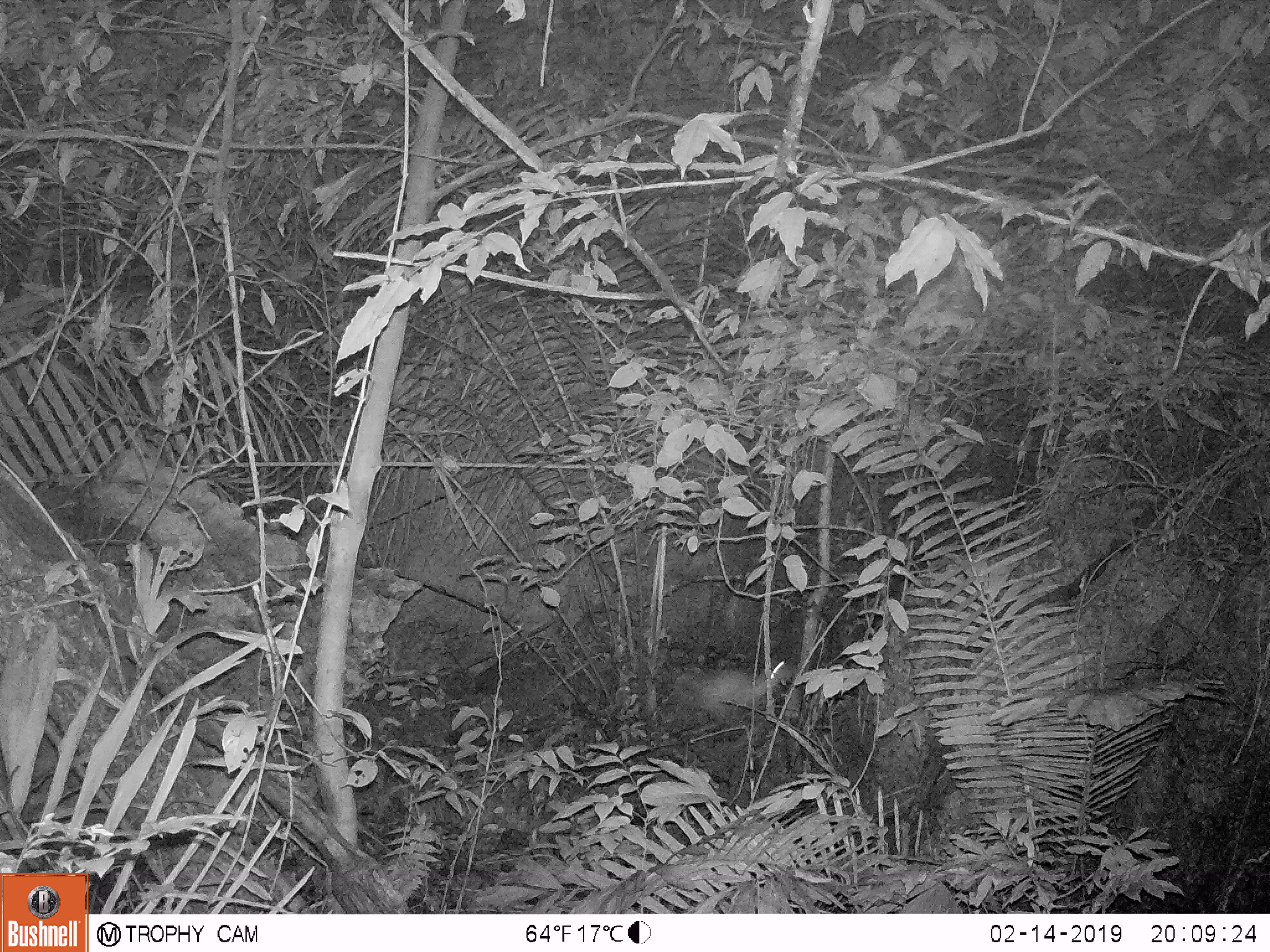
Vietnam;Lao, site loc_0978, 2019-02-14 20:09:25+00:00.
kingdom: Animalia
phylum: Chordata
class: Mammalia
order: Rodentia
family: Hystricidae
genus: Atherurus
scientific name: Atherurus macrourus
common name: asiatic brush-tailed porcupine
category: asiatic brush tailed porcupine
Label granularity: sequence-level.